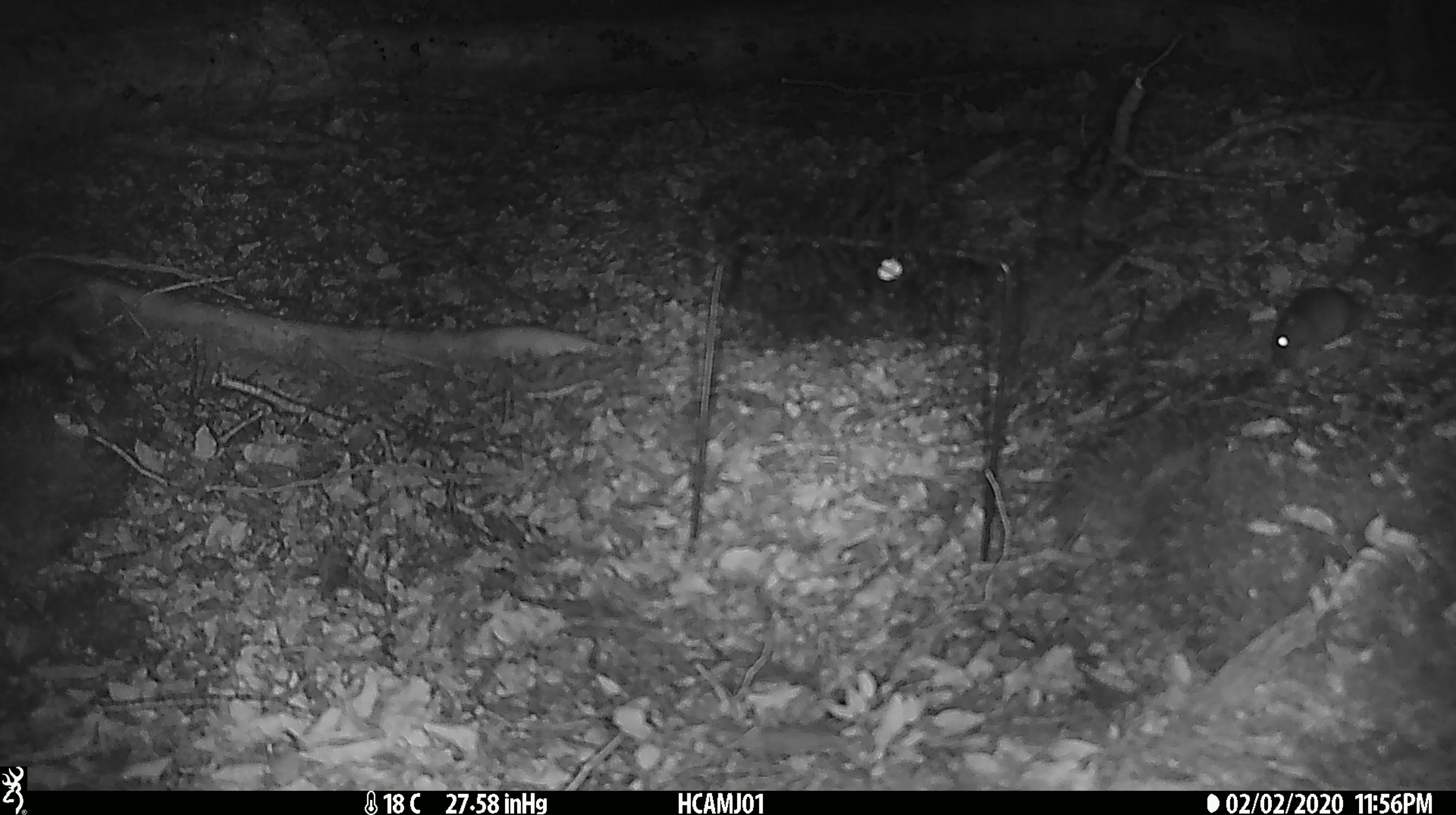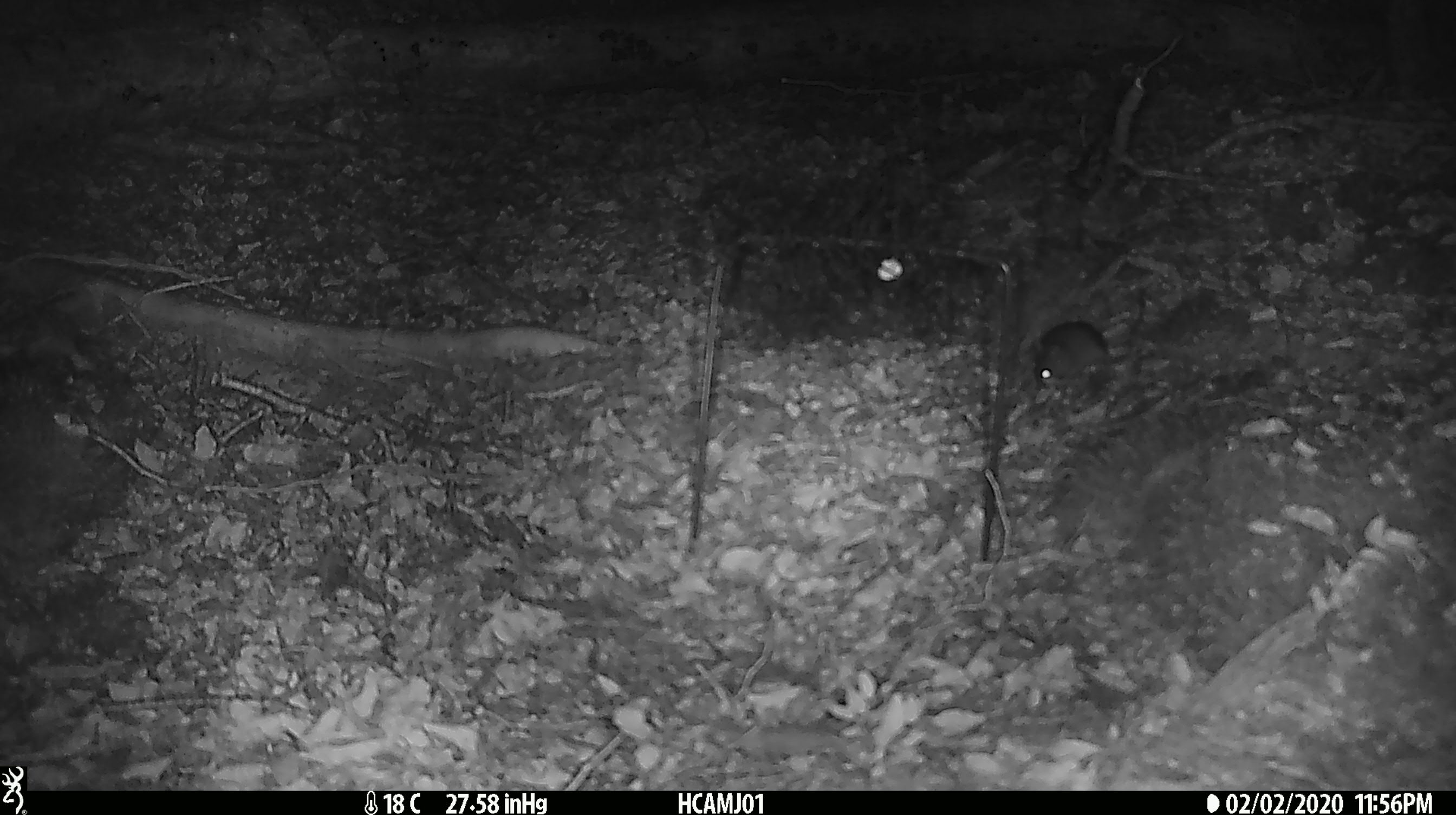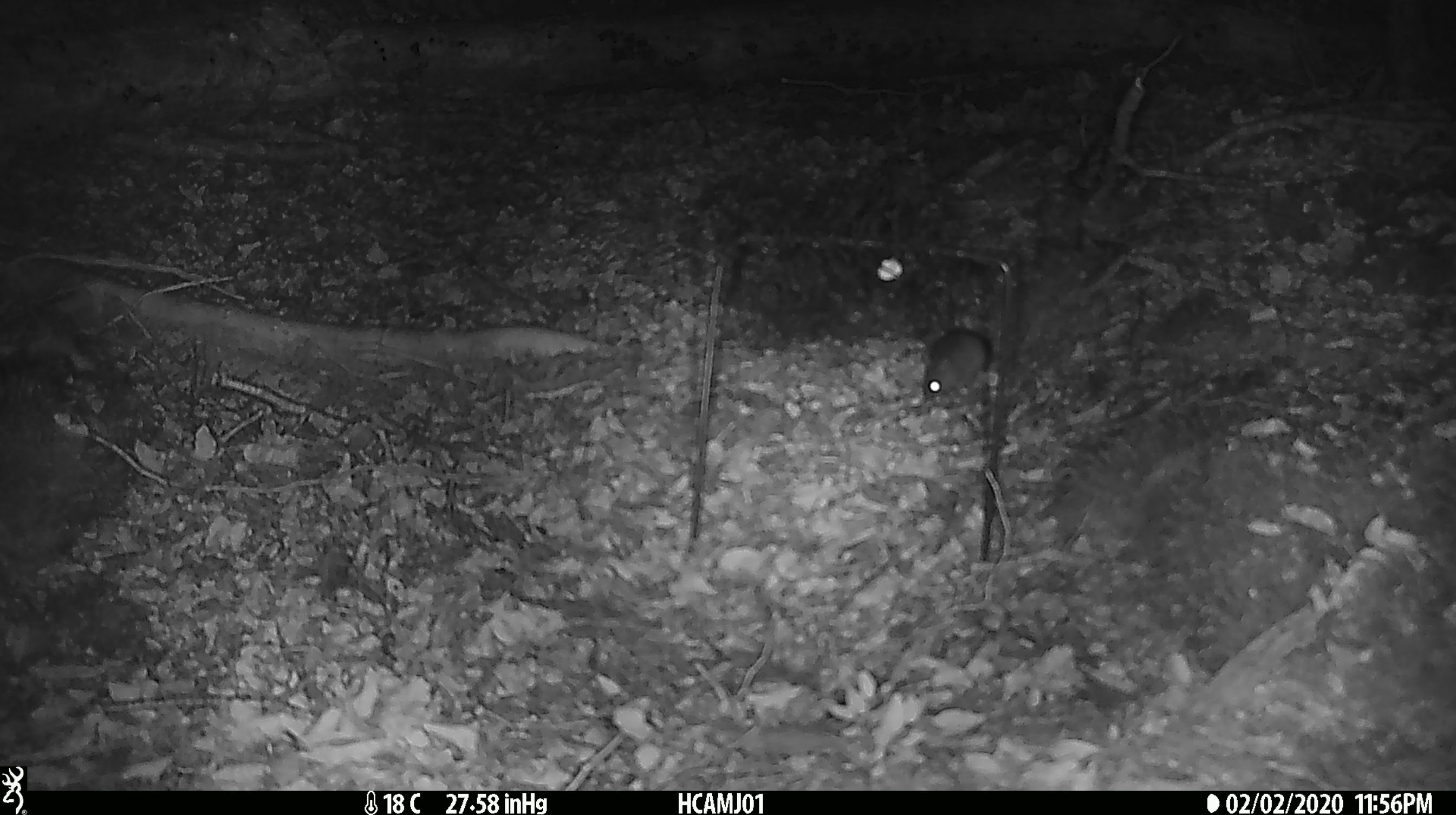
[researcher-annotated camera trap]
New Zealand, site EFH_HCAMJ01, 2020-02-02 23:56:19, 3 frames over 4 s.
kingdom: Animalia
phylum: Chordata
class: Mammalia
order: Rodentia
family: Muridae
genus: Mus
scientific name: Mus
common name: mouse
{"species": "mouse (Mus)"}